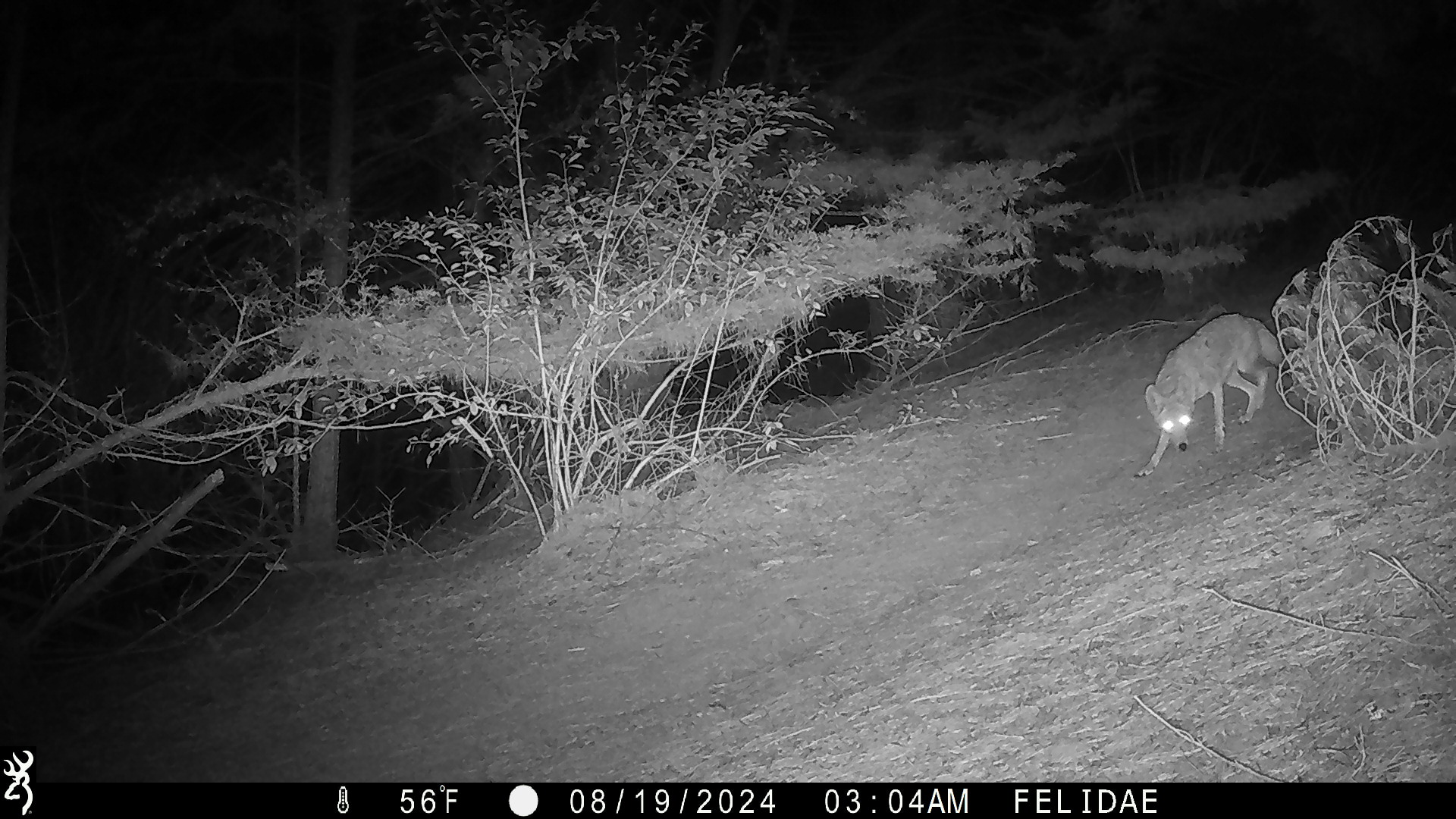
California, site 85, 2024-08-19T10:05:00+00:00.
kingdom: Animalia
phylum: Chordata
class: Mammalia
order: Carnivora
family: Canidae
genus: Canis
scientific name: Canis latrans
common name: coyote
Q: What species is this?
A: Coyote (Canis latrans).